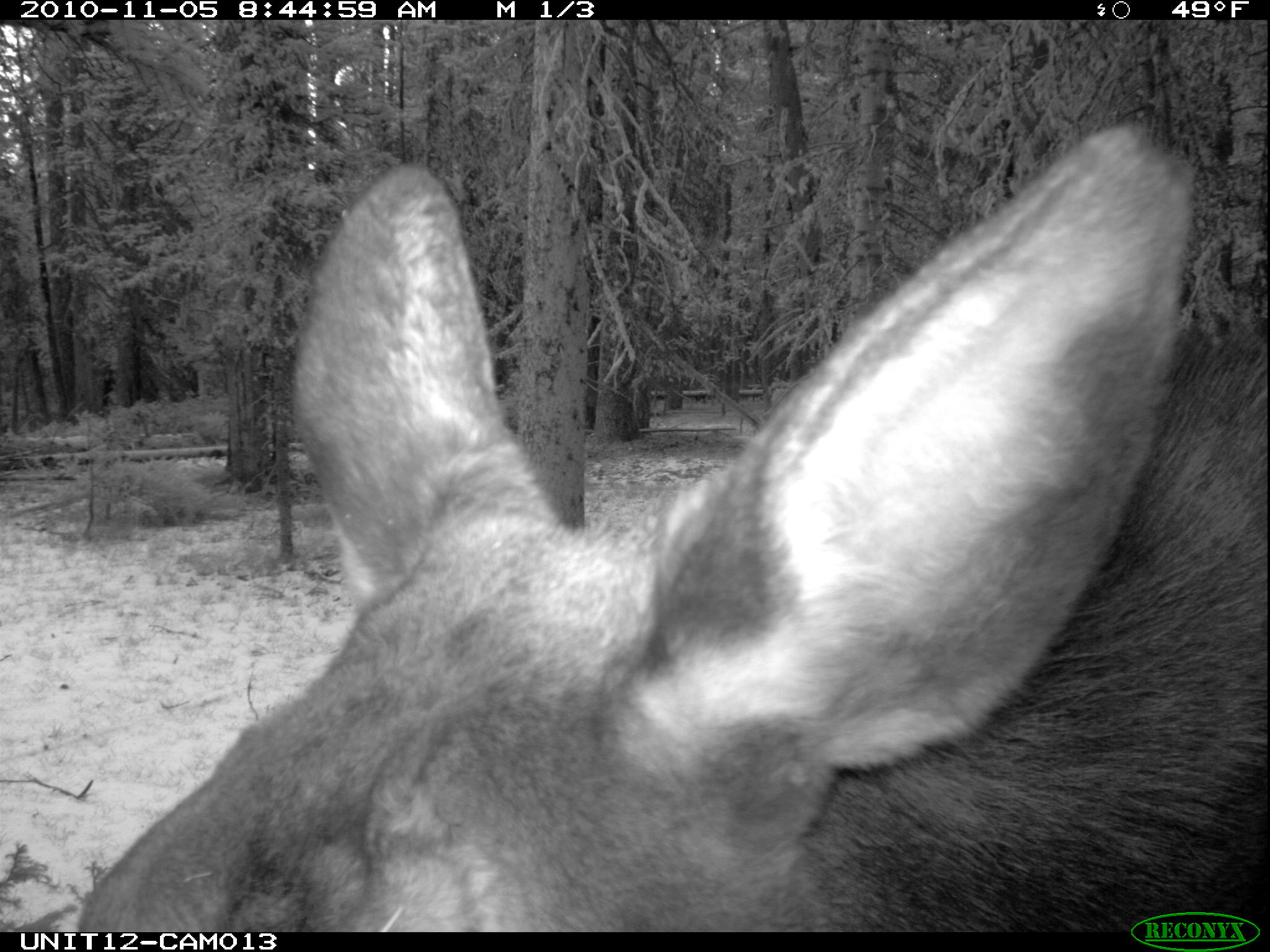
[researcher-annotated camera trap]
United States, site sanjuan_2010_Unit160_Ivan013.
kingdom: Animalia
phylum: Chordata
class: Mammalia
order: Artiodactyla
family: Cervidae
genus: Alces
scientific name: Alces alces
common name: moose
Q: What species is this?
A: Alces alces (moose).